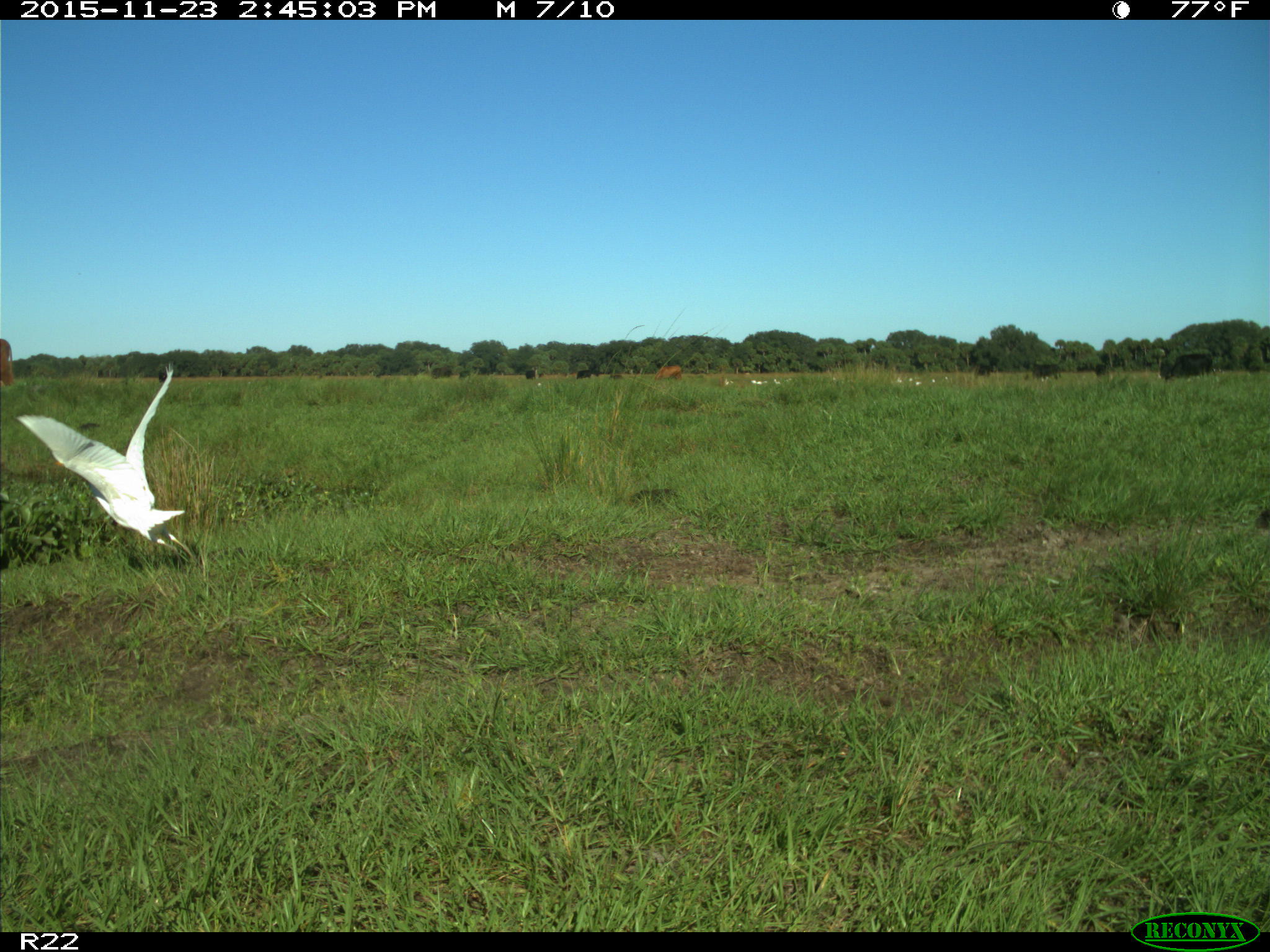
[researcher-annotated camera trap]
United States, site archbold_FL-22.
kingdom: Animalia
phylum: Chordata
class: Mammalia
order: Artiodactyla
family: Bovidae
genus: Bos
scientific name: Bos taurus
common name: domestic cow